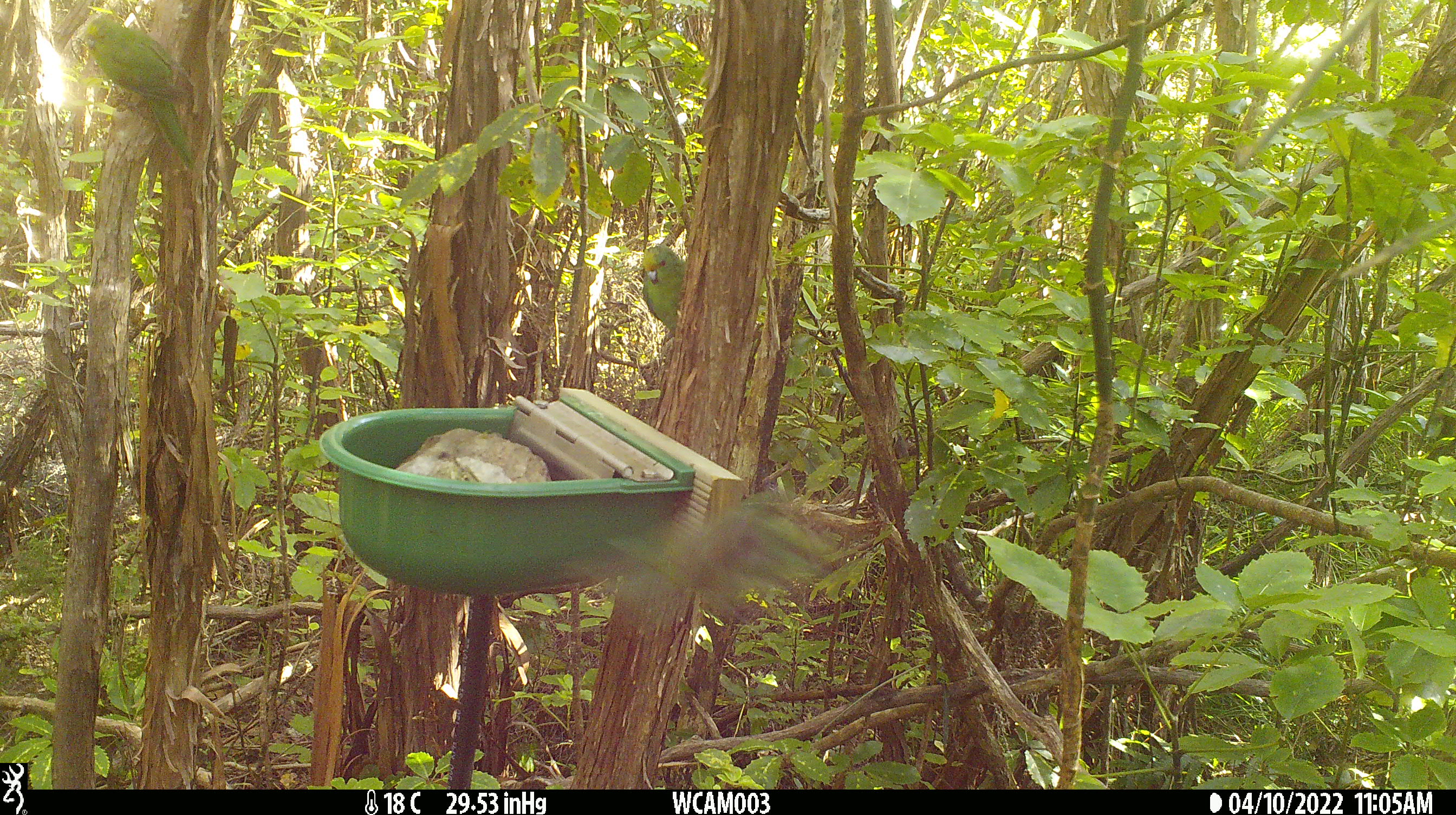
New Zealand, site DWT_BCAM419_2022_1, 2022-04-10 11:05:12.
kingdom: Animalia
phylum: Chordata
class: Aves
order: Psittaciformes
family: Psittaculidae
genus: Cyanoramphus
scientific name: Cyanoramphus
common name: parakeet